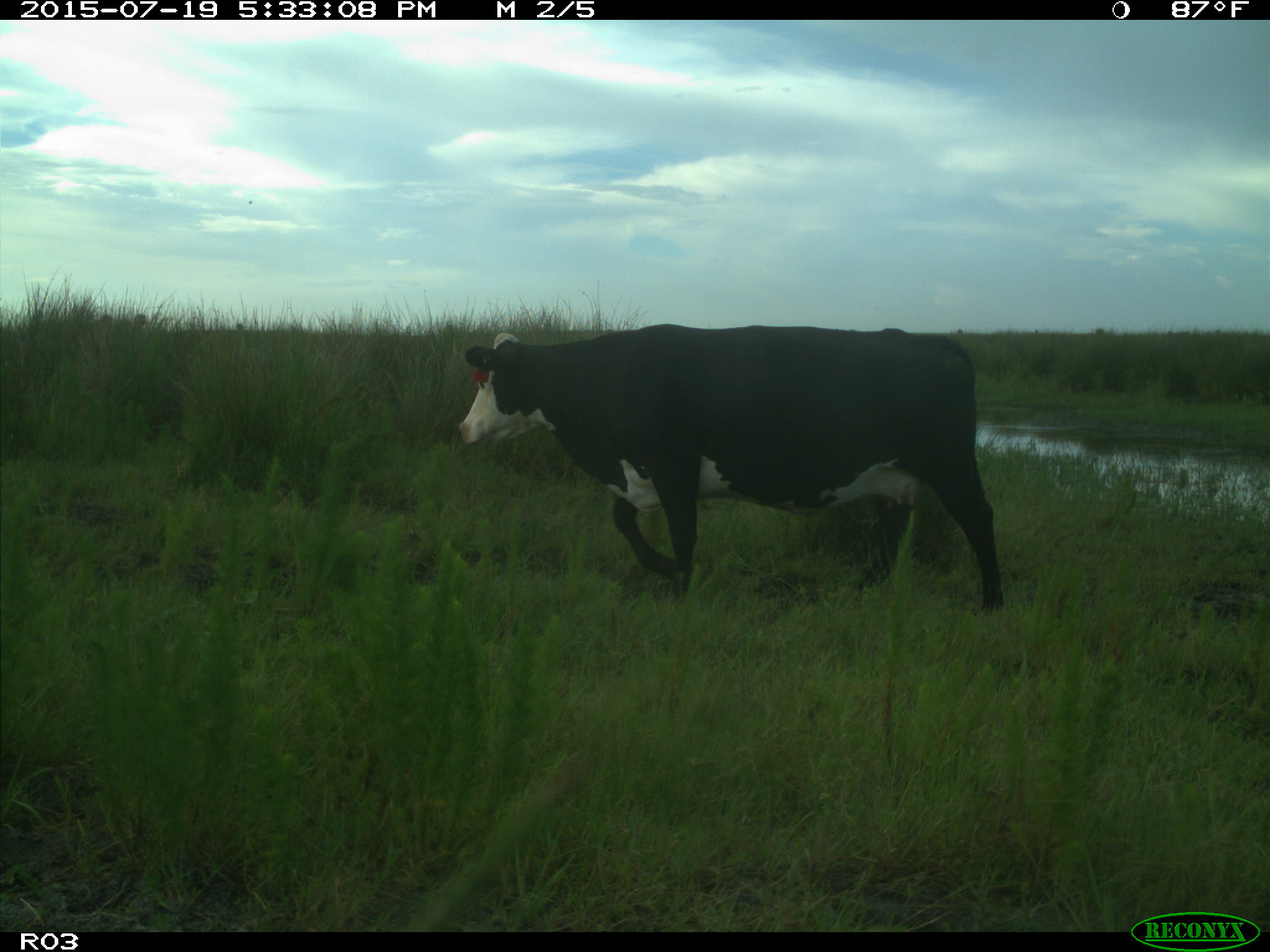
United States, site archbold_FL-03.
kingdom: Animalia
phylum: Chordata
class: Mammalia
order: Artiodactyla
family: Bovidae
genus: Bos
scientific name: Bos taurus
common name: domestic cow